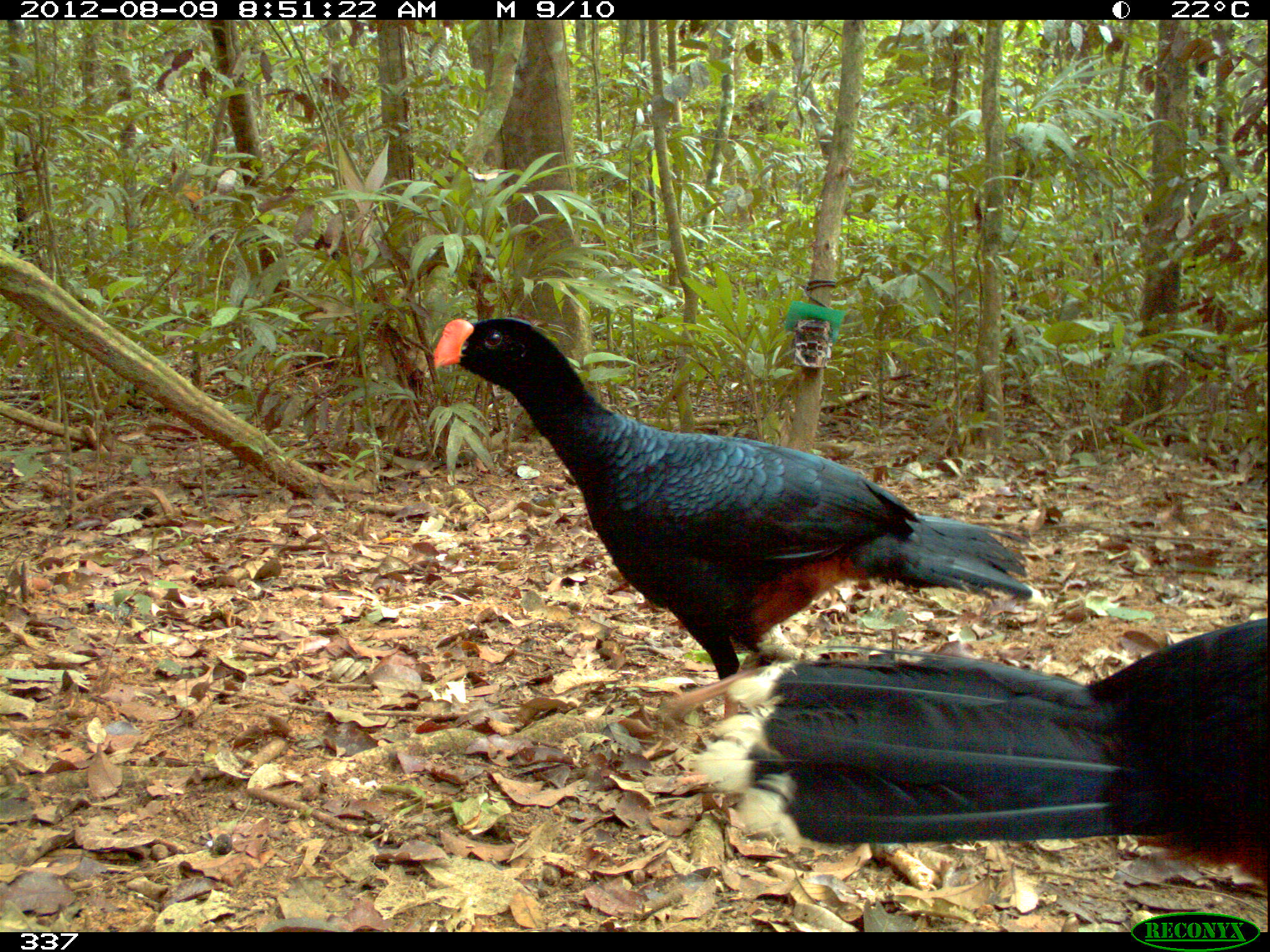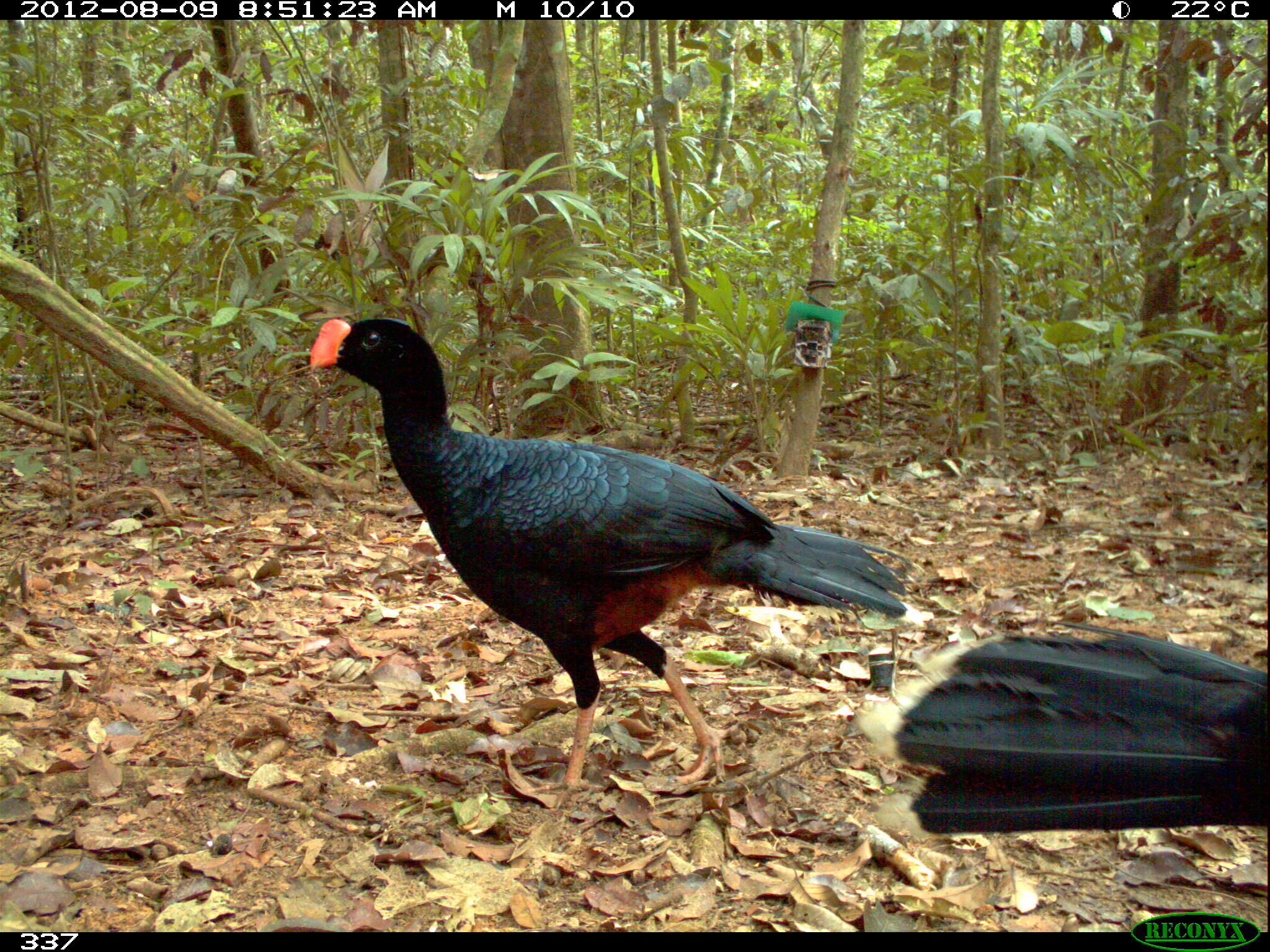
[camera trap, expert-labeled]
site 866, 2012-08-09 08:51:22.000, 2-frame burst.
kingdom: Animalia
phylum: Chordata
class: Aves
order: Galliformes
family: Cracidae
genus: Mitu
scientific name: Mitu tuberosum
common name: razor-billed curassow